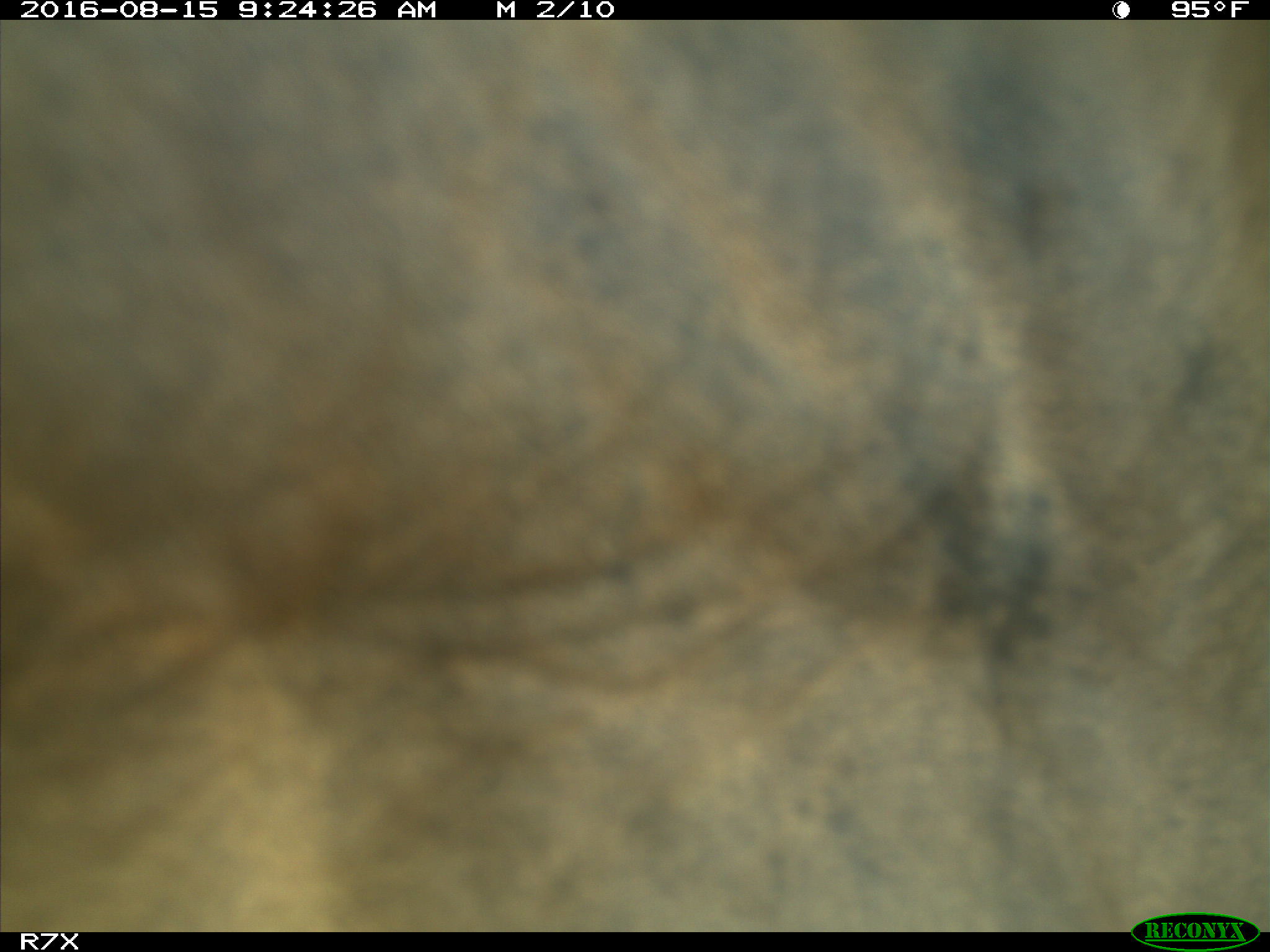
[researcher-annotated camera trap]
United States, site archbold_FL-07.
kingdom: Animalia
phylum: Chordata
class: Mammalia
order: Artiodactyla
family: Bovidae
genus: Bos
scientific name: Bos taurus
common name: domestic cow